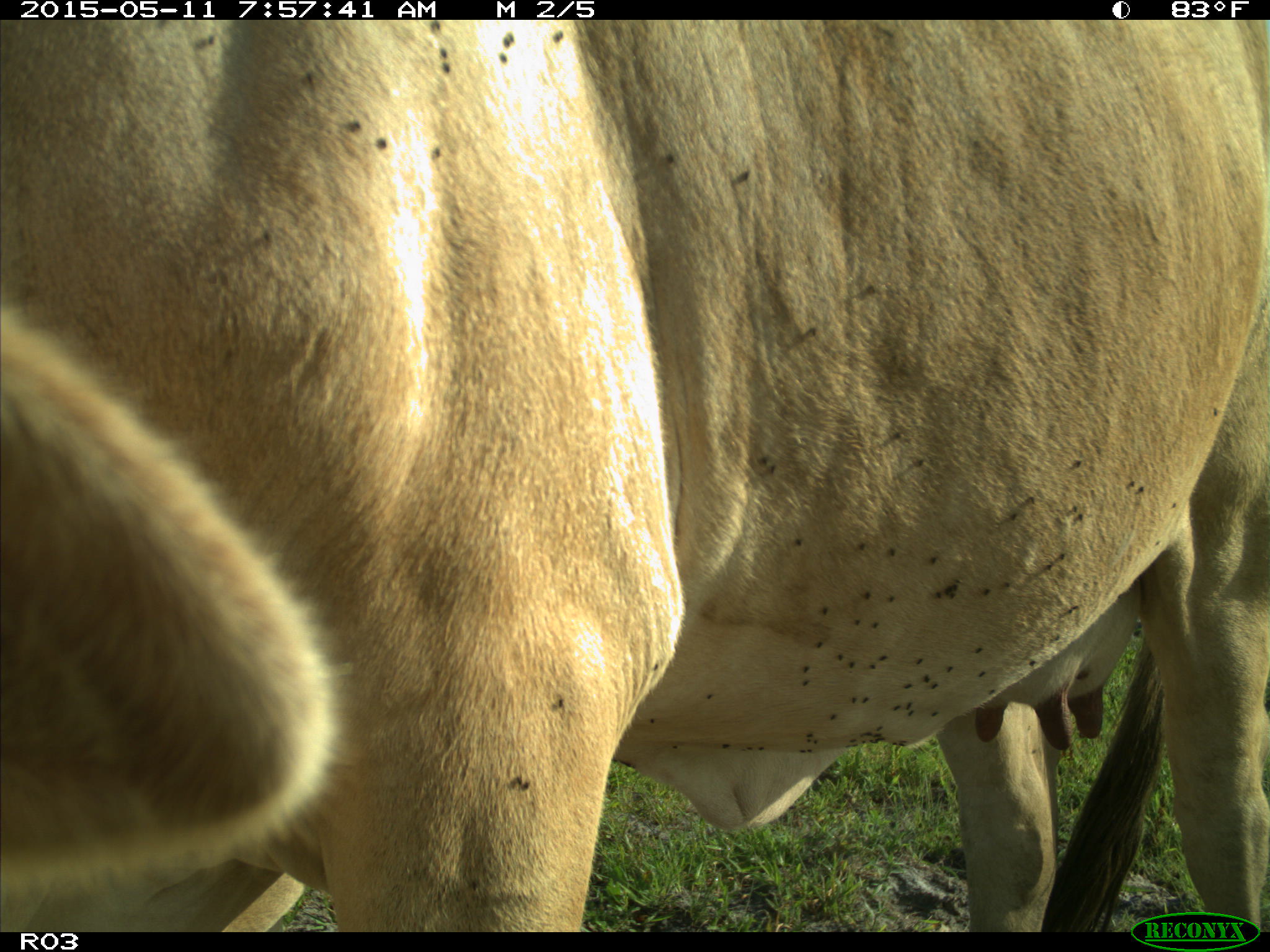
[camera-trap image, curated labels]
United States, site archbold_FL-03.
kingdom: Animalia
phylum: Chordata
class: Mammalia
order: Artiodactyla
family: Bovidae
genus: Bos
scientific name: Bos taurus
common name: domestic cow